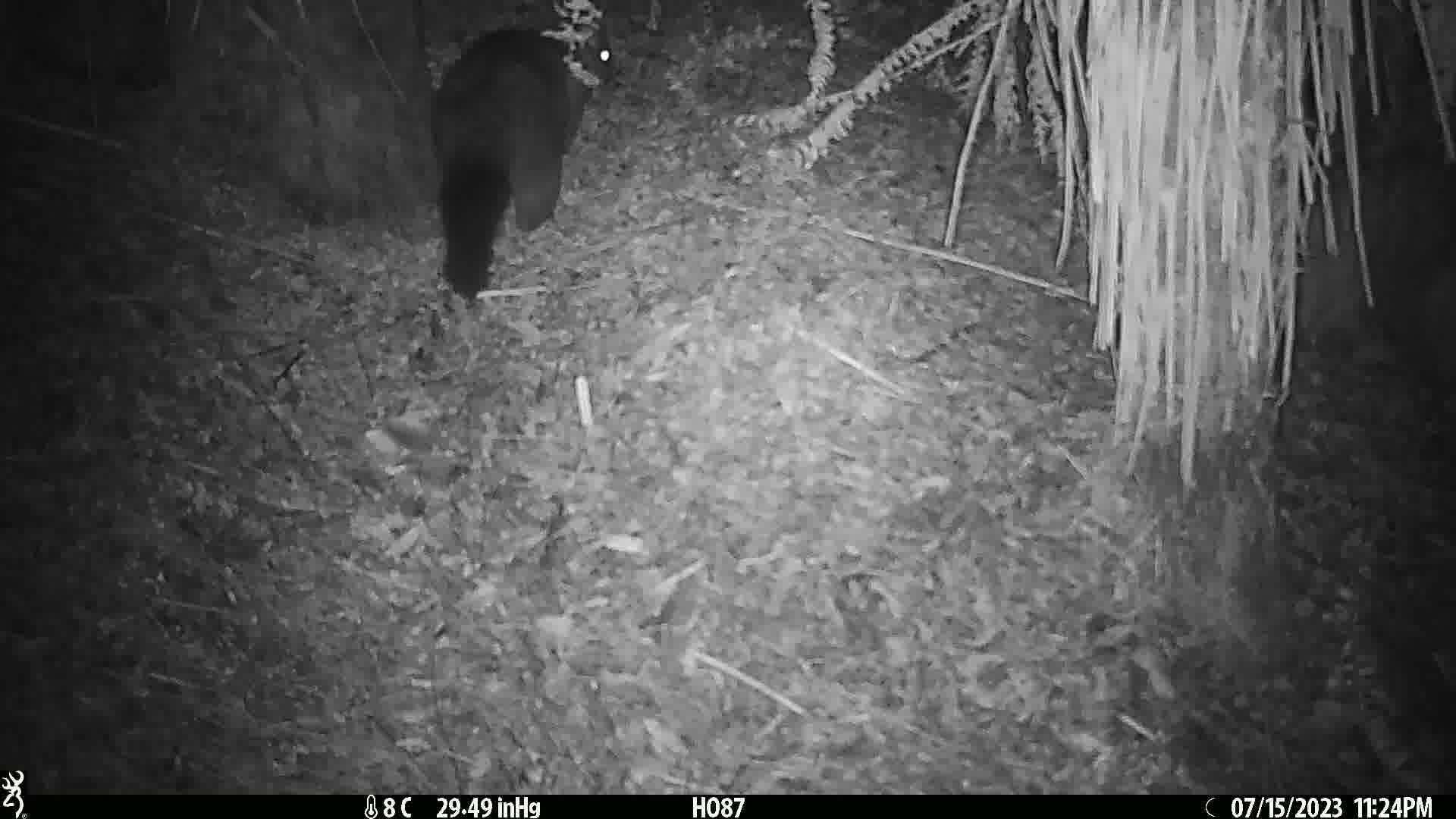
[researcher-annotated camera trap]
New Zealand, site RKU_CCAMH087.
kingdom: Animalia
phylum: Chordata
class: Mammalia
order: Diprotodontia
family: Phalangeridae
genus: Trichosurus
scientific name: Trichosurus vulpecula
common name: common brushtail possum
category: possum